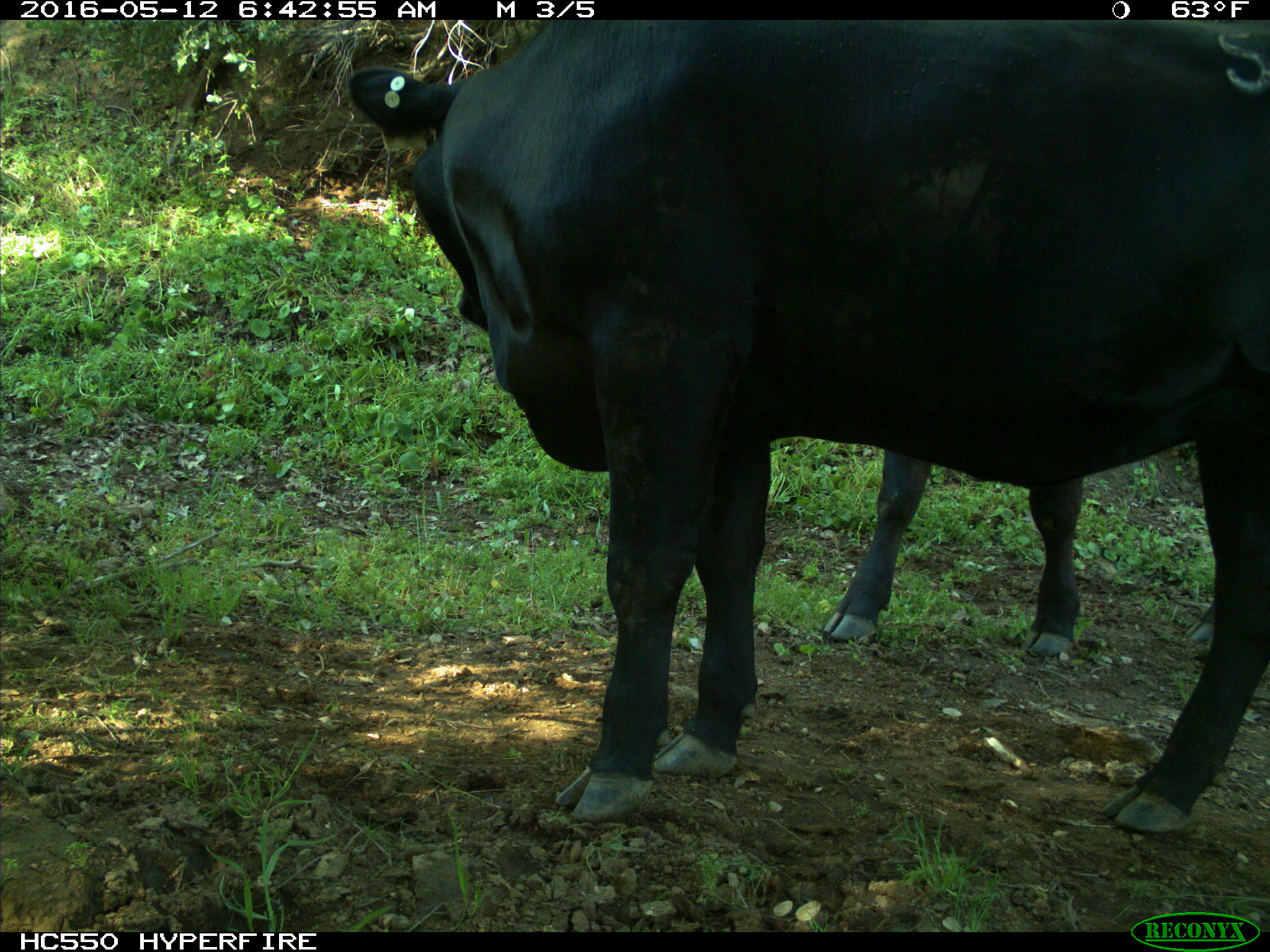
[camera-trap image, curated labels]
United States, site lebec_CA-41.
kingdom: Animalia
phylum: Chordata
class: Mammalia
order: Artiodactyla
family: Bovidae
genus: Bos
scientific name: Bos taurus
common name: domestic cow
Bos taurus (domestic cow).